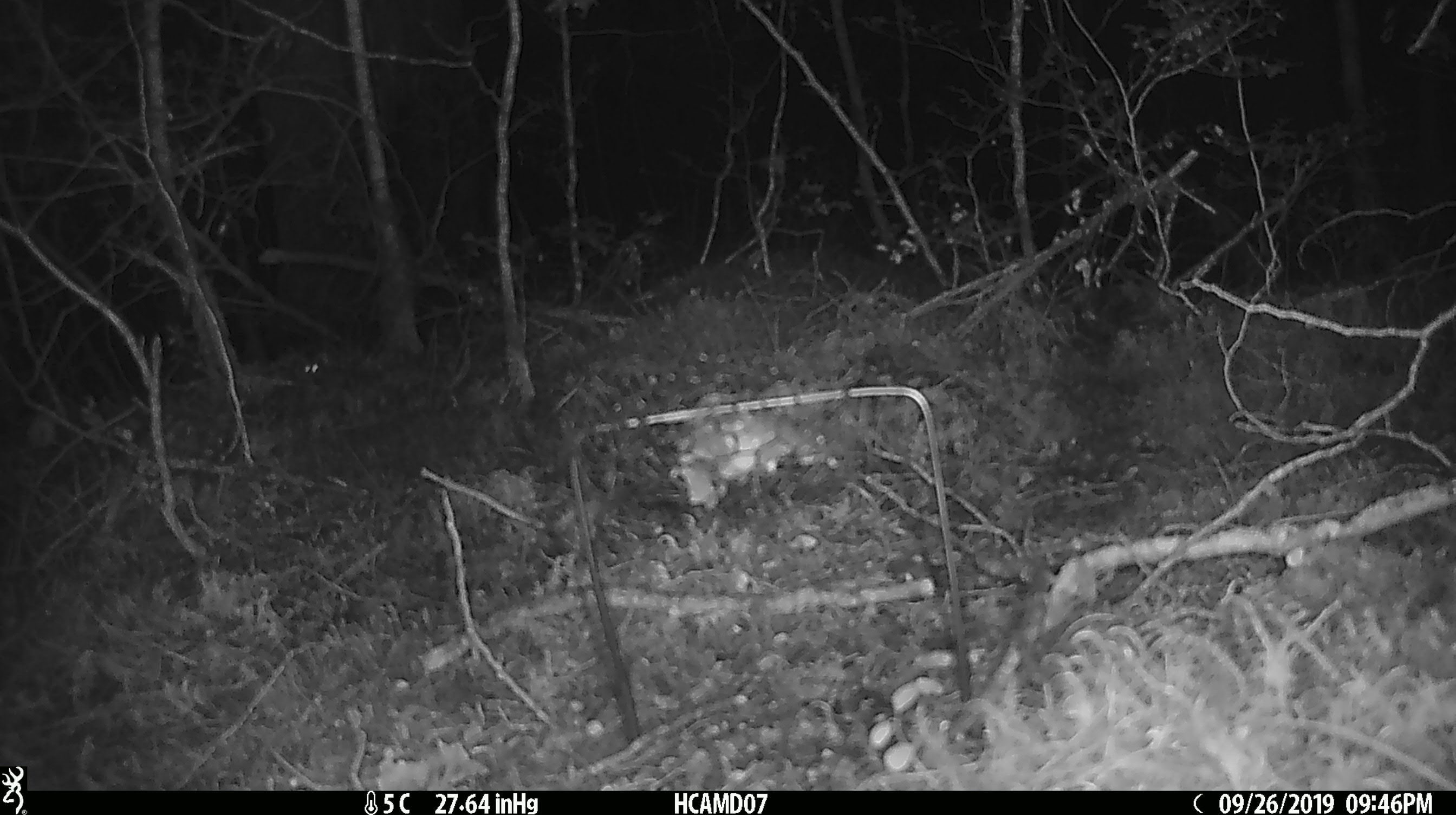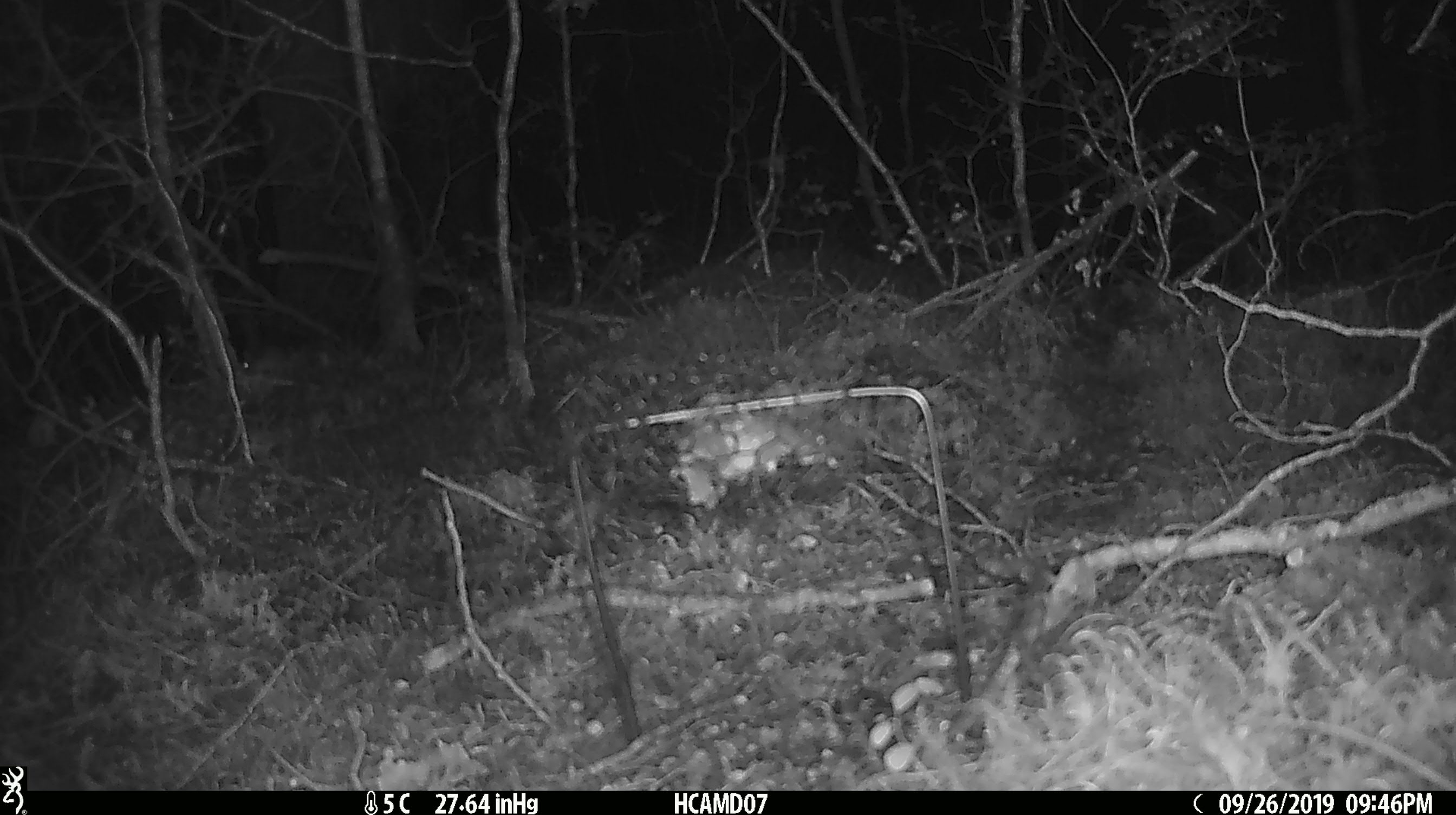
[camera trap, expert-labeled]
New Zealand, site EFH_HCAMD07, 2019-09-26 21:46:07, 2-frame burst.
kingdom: Animalia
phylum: Chordata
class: Mammalia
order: Rodentia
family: Muridae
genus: Mus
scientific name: Mus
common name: mouse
Mouse (Mus).